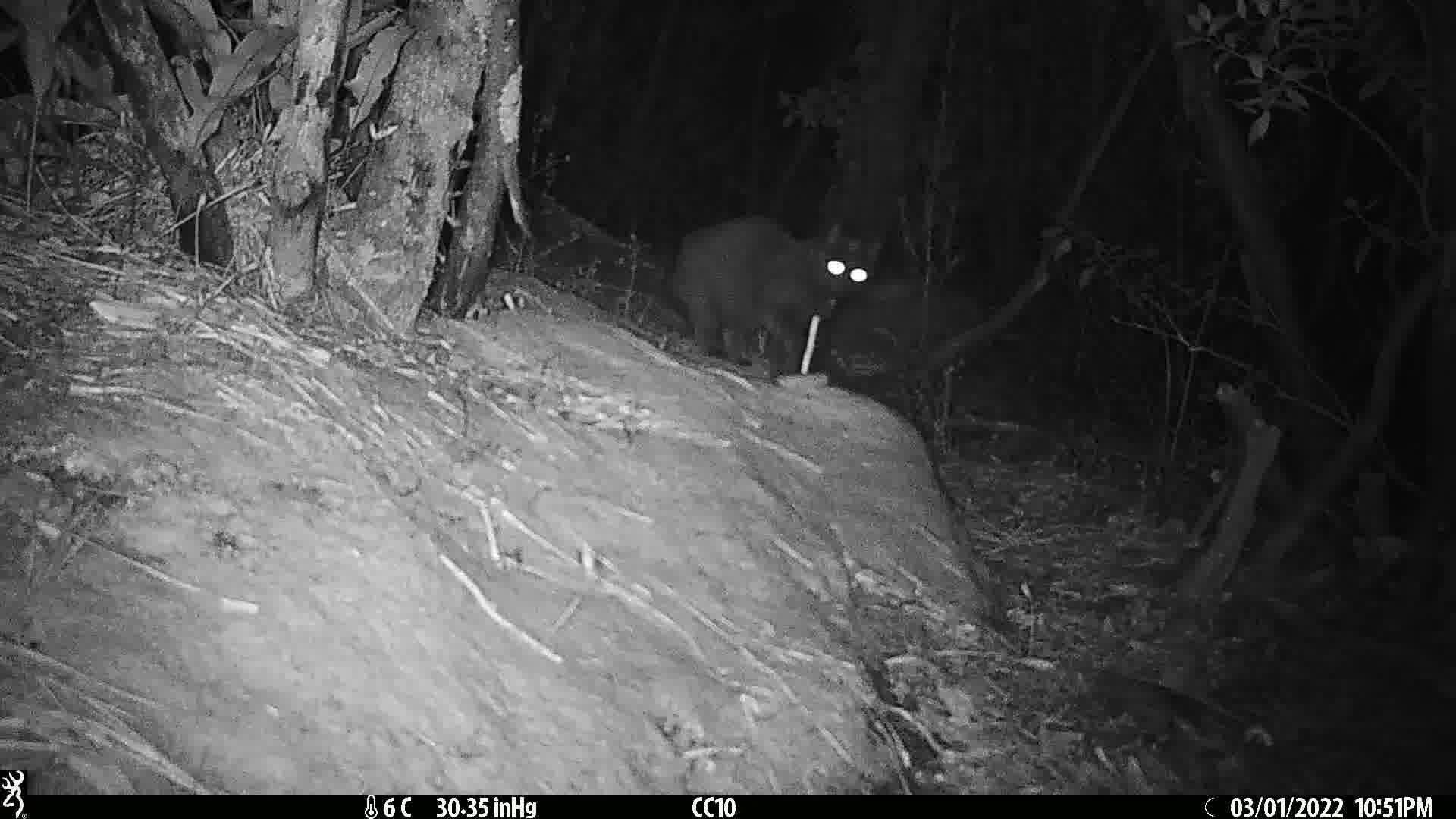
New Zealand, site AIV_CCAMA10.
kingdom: Animalia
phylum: Chordata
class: Mammalia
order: Carnivora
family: Felidae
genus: Felis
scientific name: Felis catus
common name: domestic cat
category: cat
Cat (domestic cat) (Felis catus).